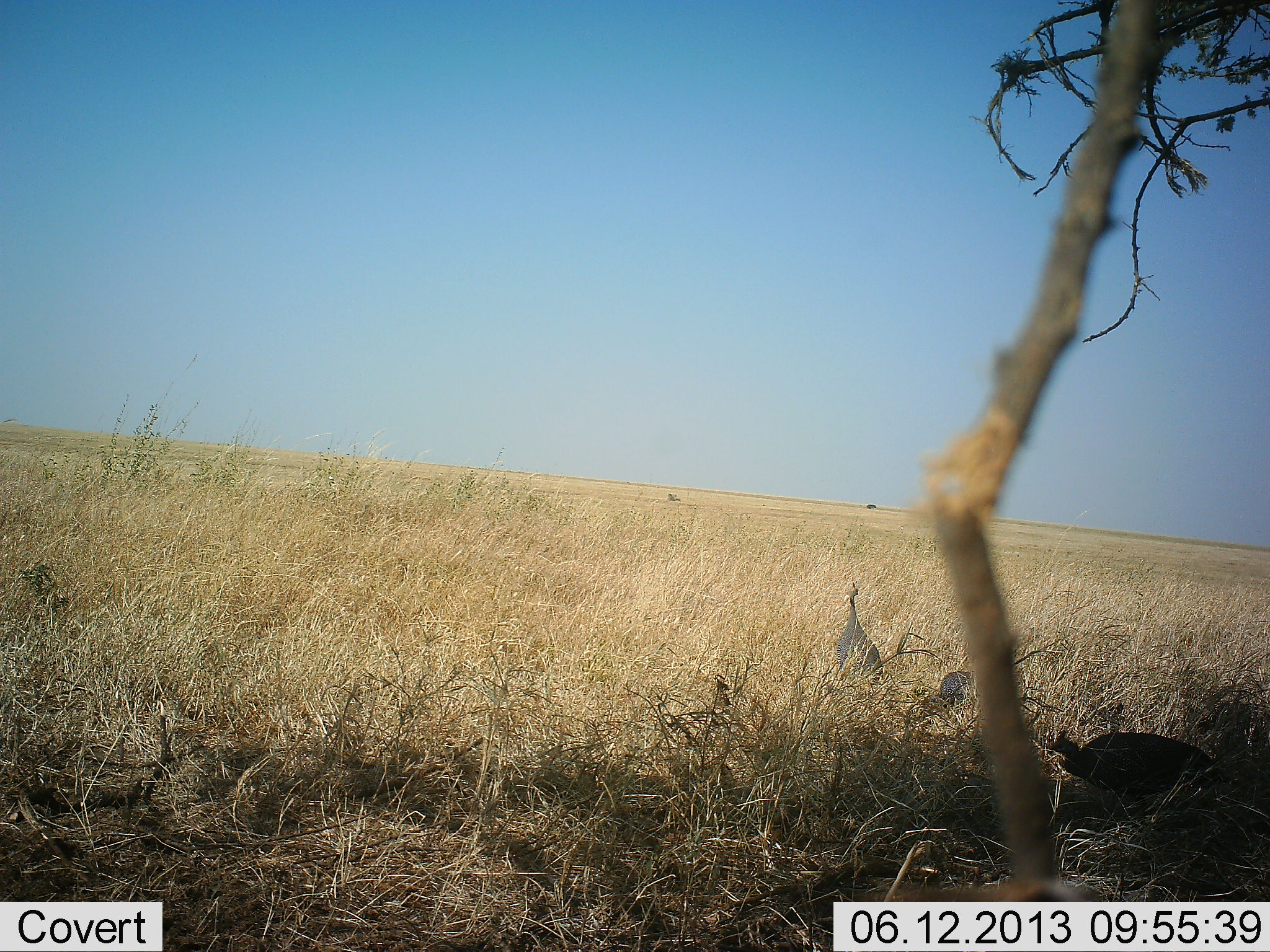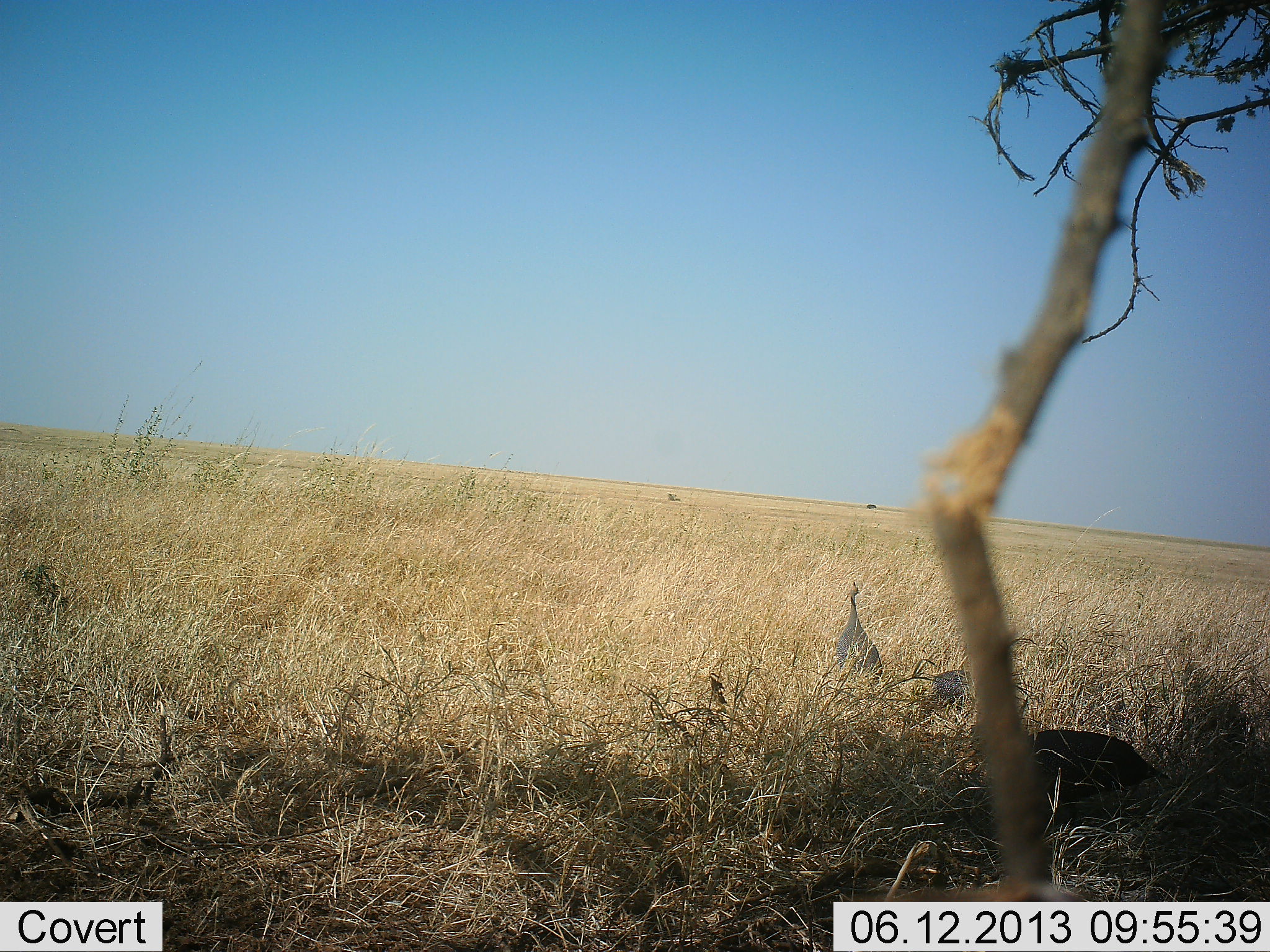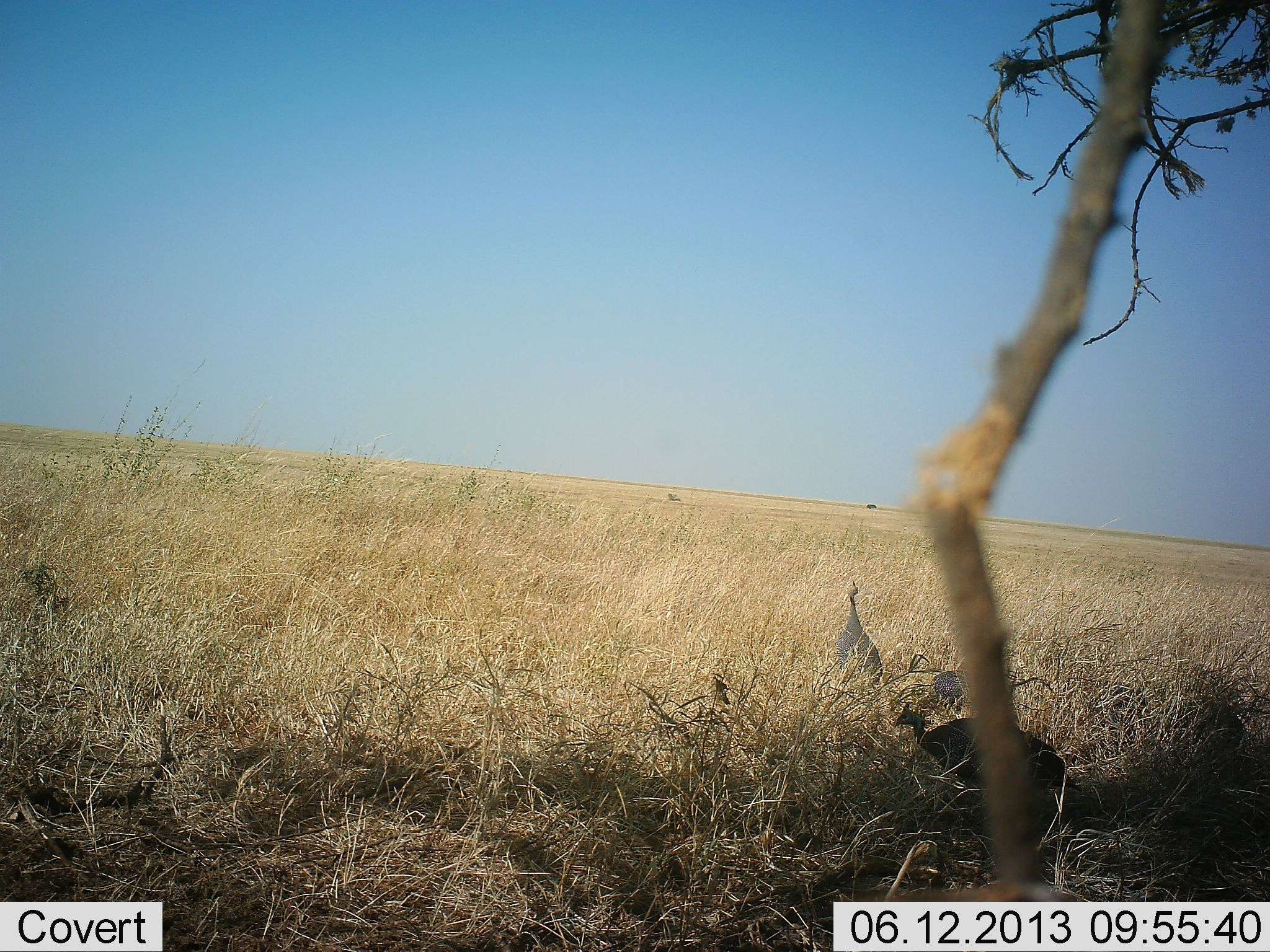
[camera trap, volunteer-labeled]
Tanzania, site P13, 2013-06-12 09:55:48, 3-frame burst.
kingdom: Animalia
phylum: Chordata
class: Aves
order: Galliformes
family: Numididae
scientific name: Numididae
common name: guinea fowl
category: guineafowl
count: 3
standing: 70%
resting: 0%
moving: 60%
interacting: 0%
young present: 0%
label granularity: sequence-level